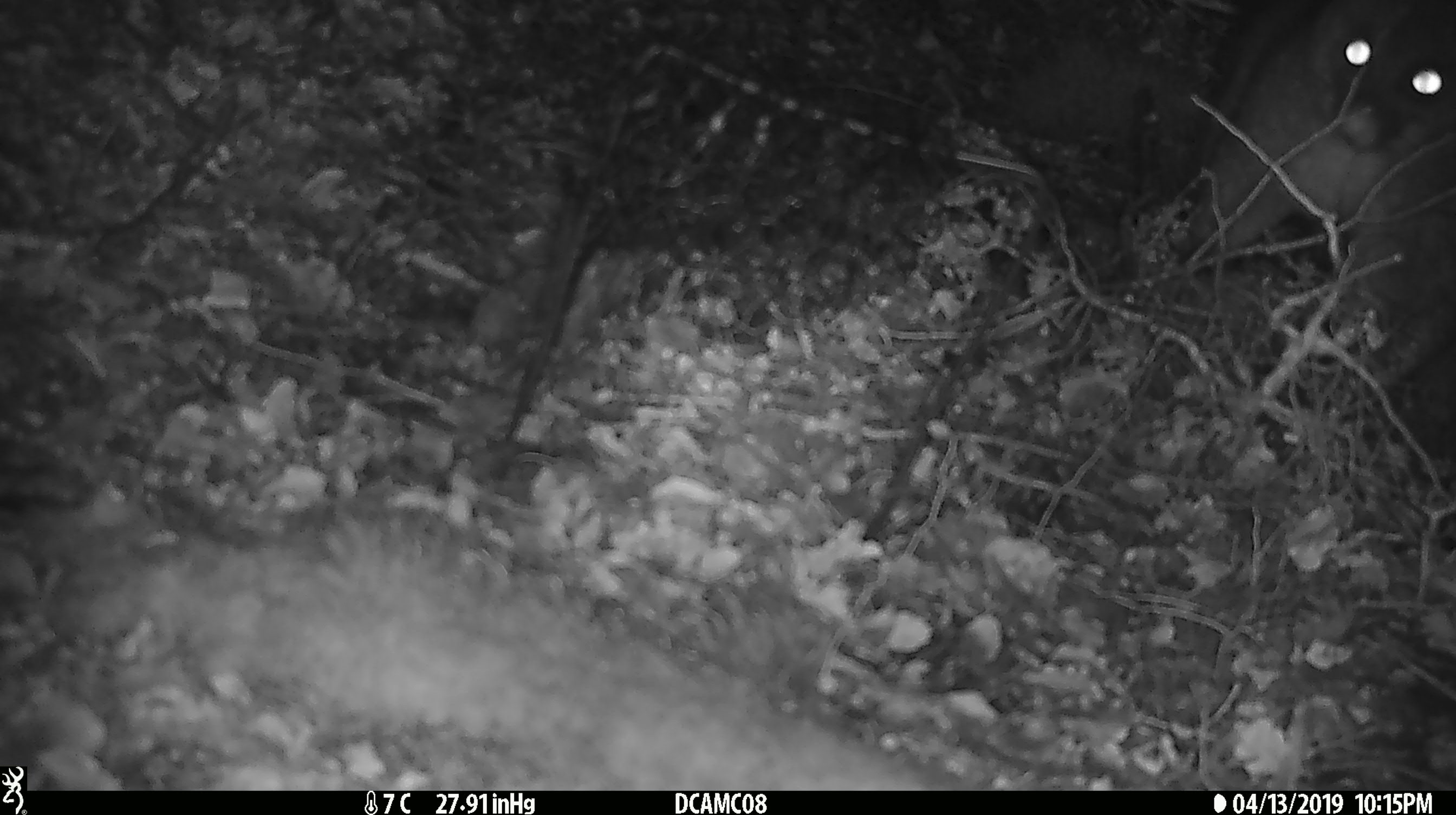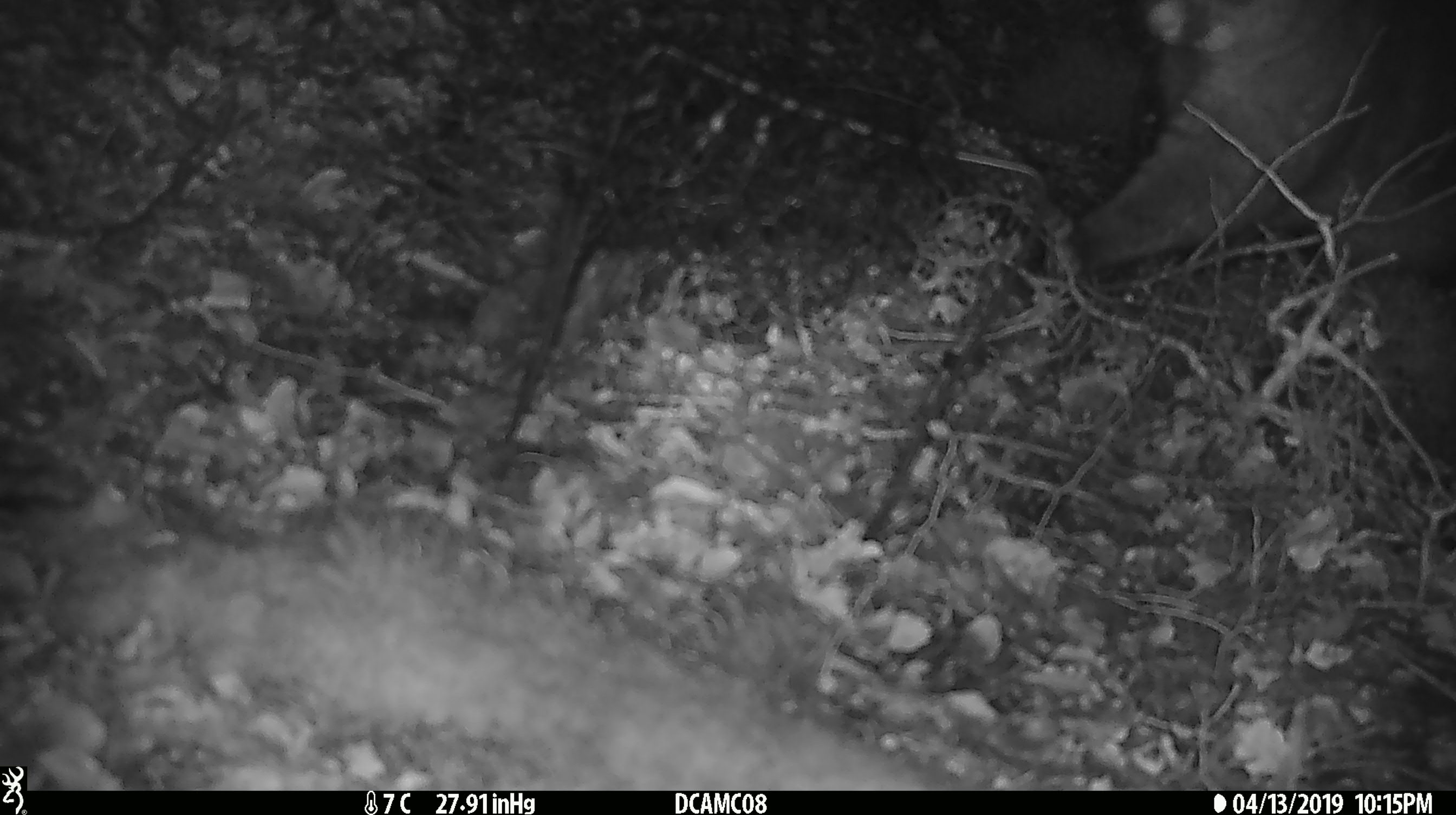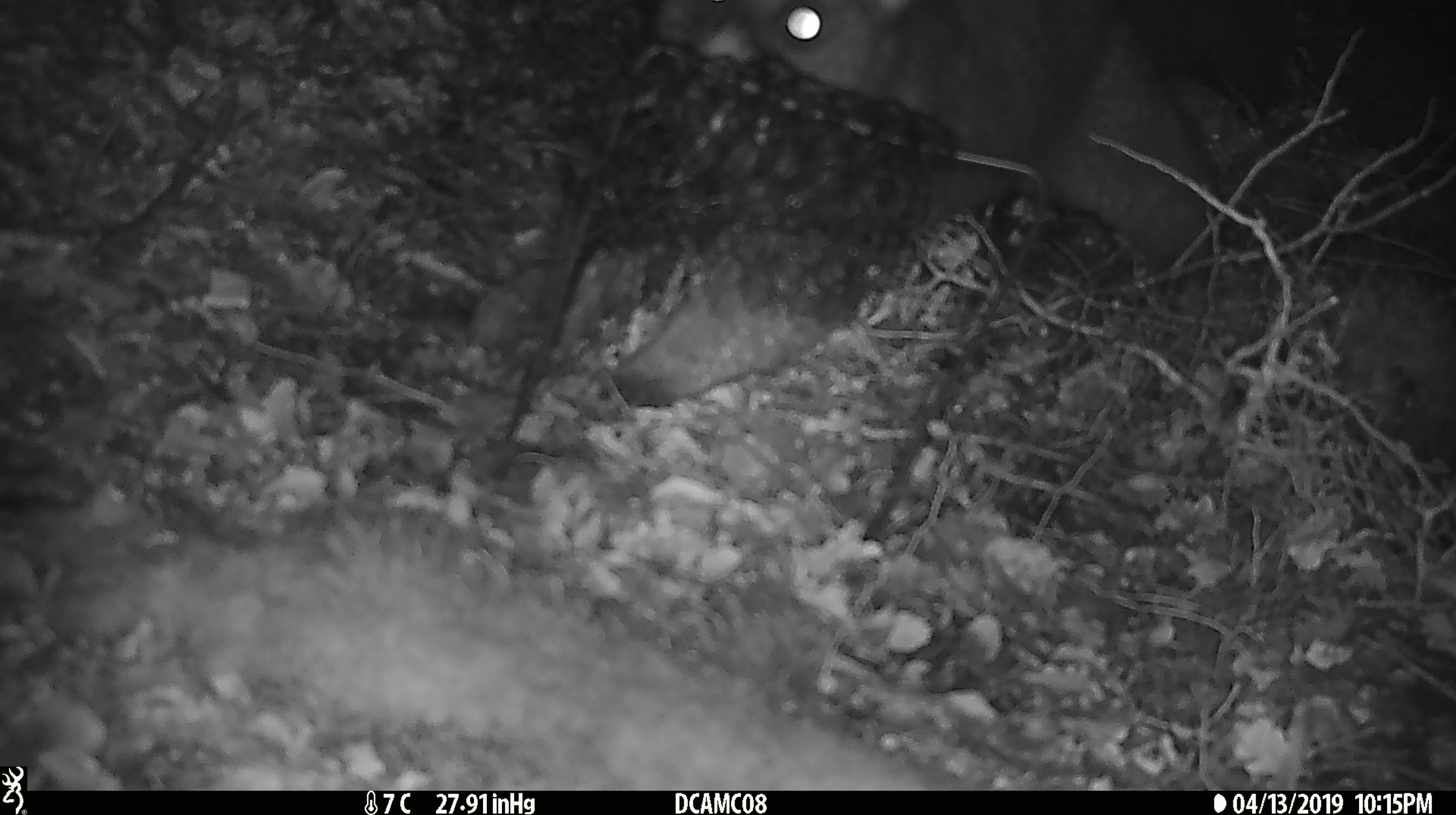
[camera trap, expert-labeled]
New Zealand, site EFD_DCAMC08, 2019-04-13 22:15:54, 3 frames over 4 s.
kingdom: Animalia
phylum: Chordata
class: Mammalia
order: Diprotodontia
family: Phalangeridae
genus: Trichosurus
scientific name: Trichosurus vulpecula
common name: common brushtail possum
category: possum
Possum (common brushtail possum) (Trichosurus vulpecula).